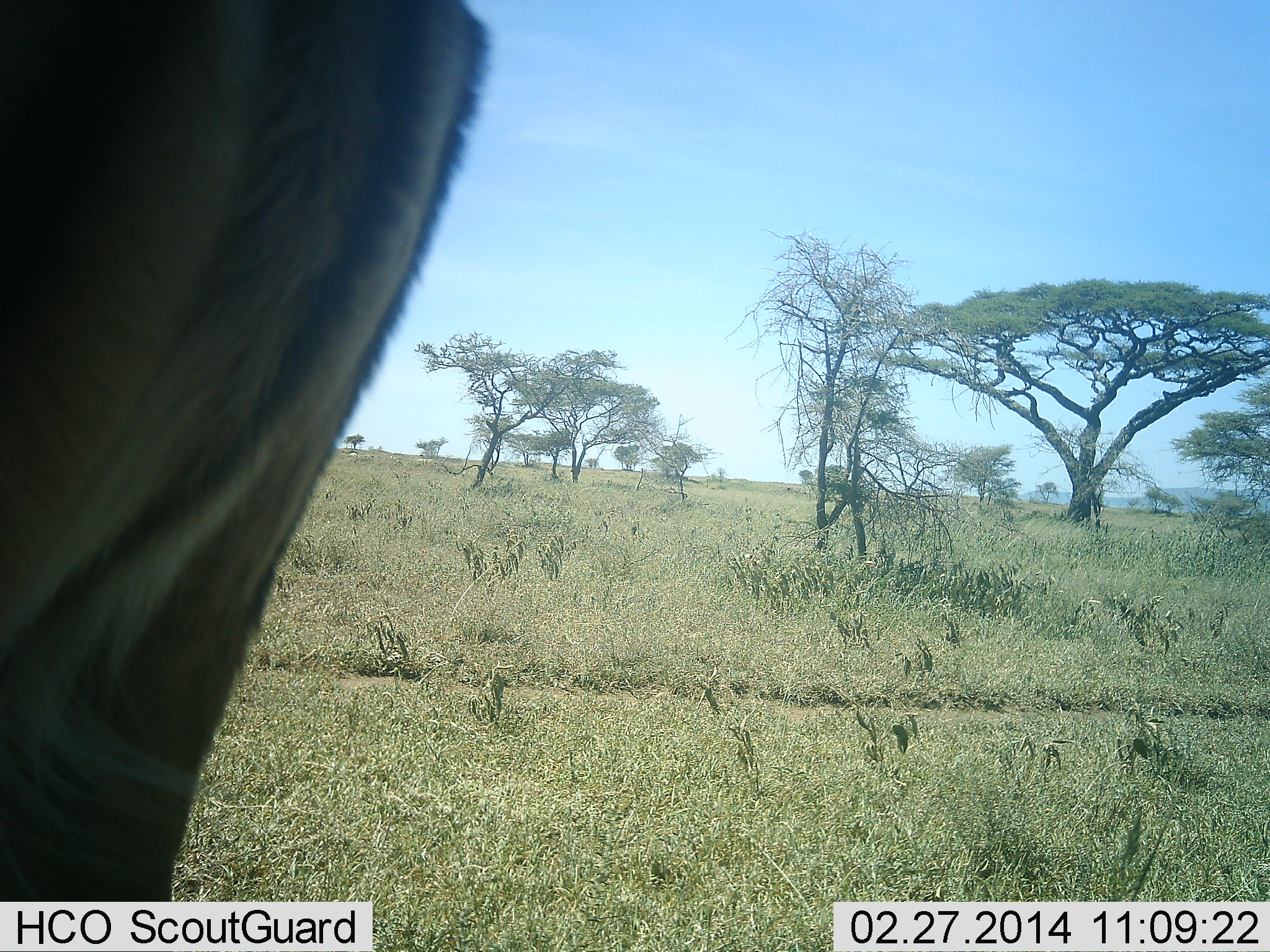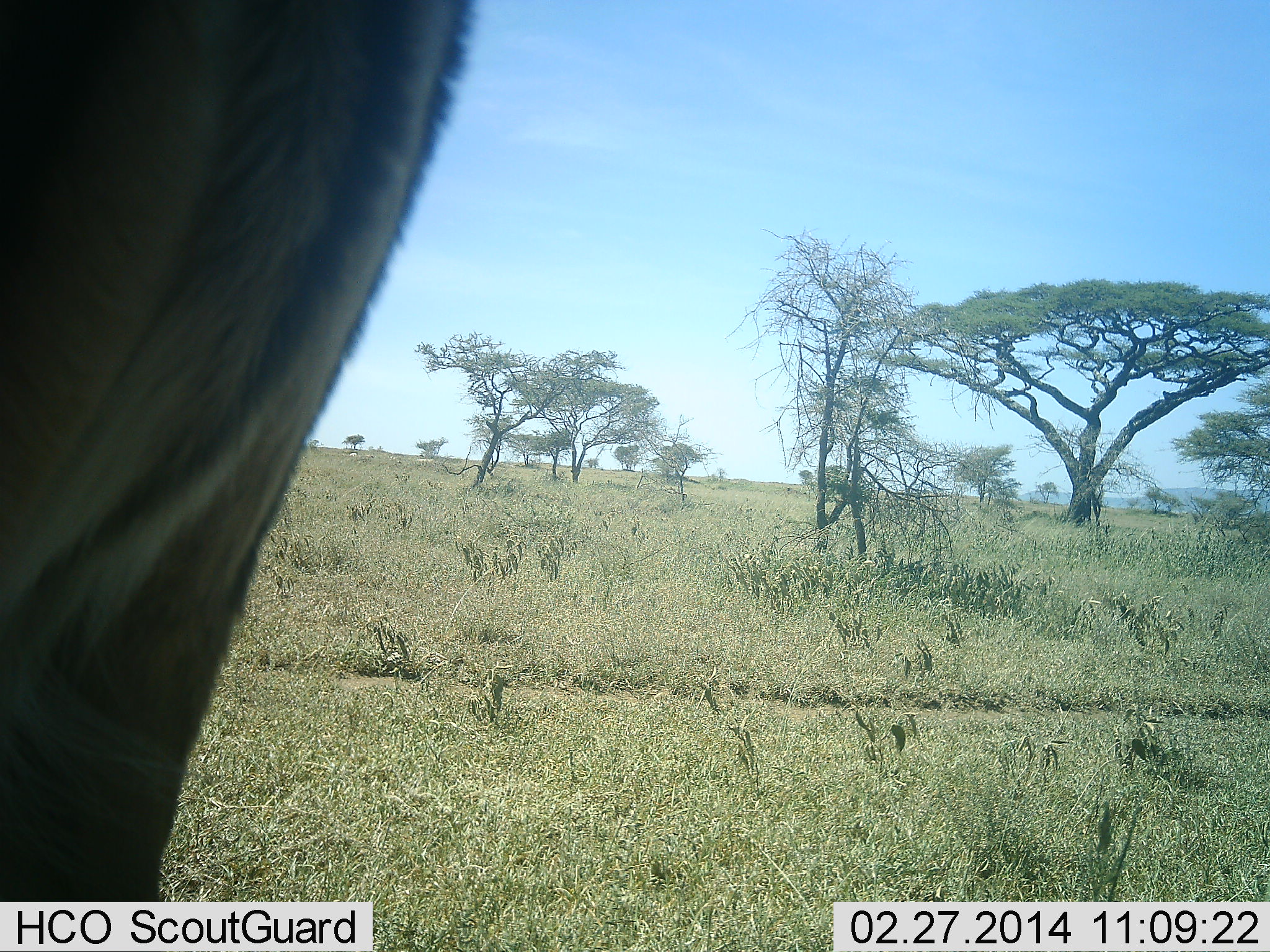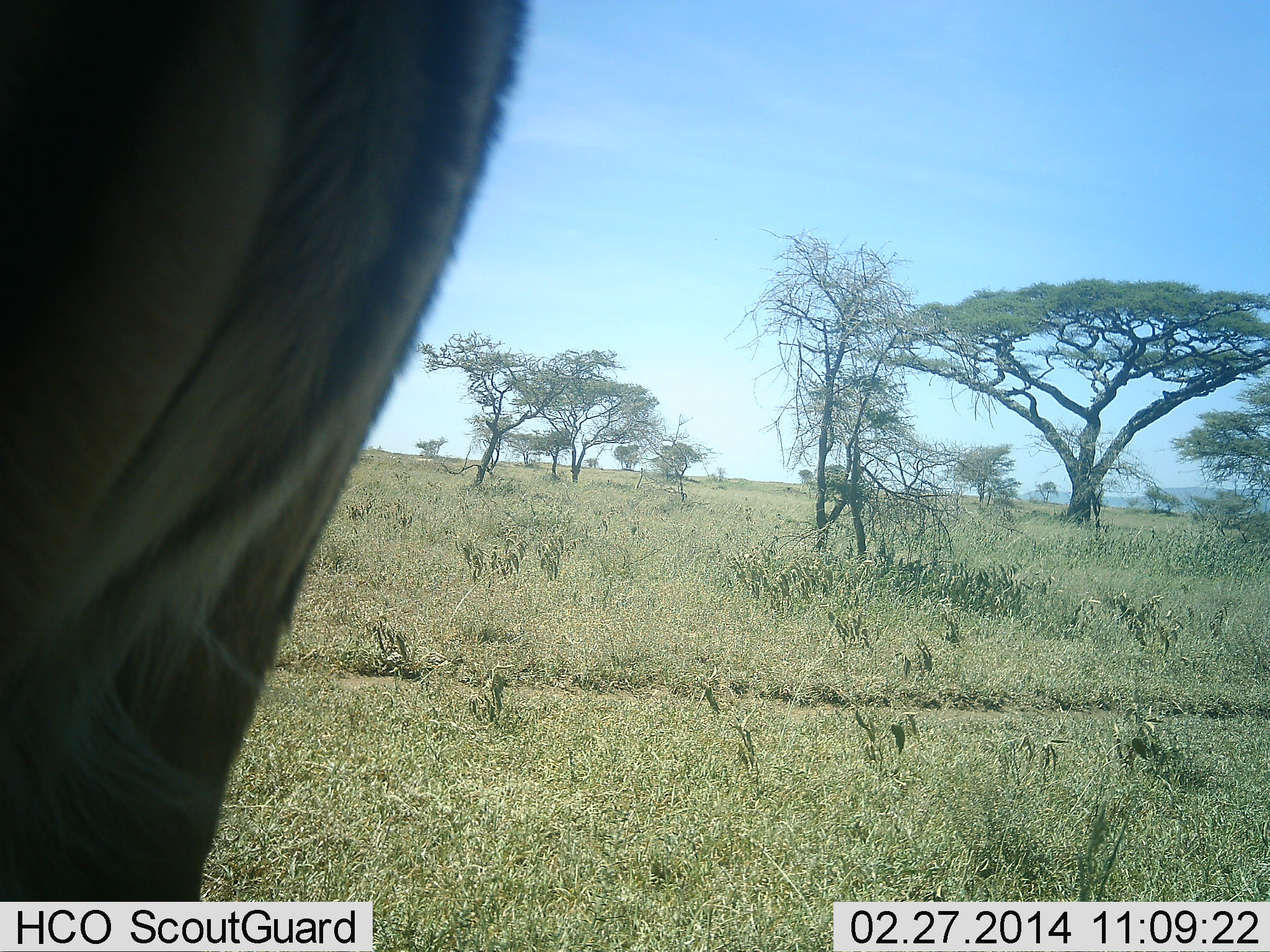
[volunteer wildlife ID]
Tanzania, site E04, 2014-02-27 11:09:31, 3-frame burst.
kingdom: Animalia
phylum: Chordata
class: Mammalia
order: Artiodactyla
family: Bovidae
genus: Aepyceros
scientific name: Aepyceros melampus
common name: impala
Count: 1.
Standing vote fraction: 100%.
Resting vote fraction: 11%.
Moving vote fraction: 0%.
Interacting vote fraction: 0%.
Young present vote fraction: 0%.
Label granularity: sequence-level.